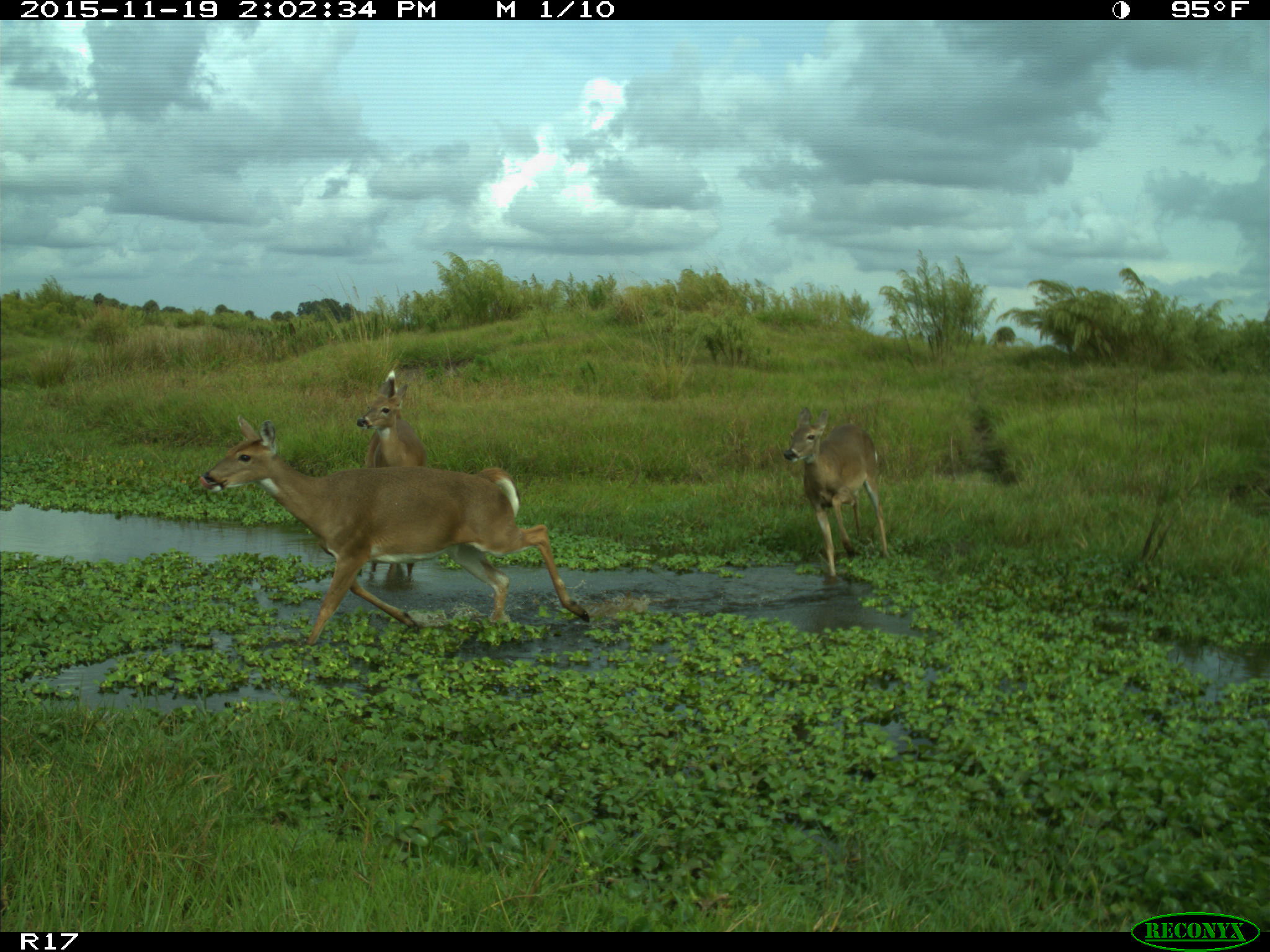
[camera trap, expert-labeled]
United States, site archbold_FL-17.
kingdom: Animalia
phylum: Chordata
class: Mammalia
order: Artiodactyla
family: Cervidae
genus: Odocoileus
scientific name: Odocoileus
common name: deer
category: unidentified deer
Unidentified deer (deer) (Odocoileus).